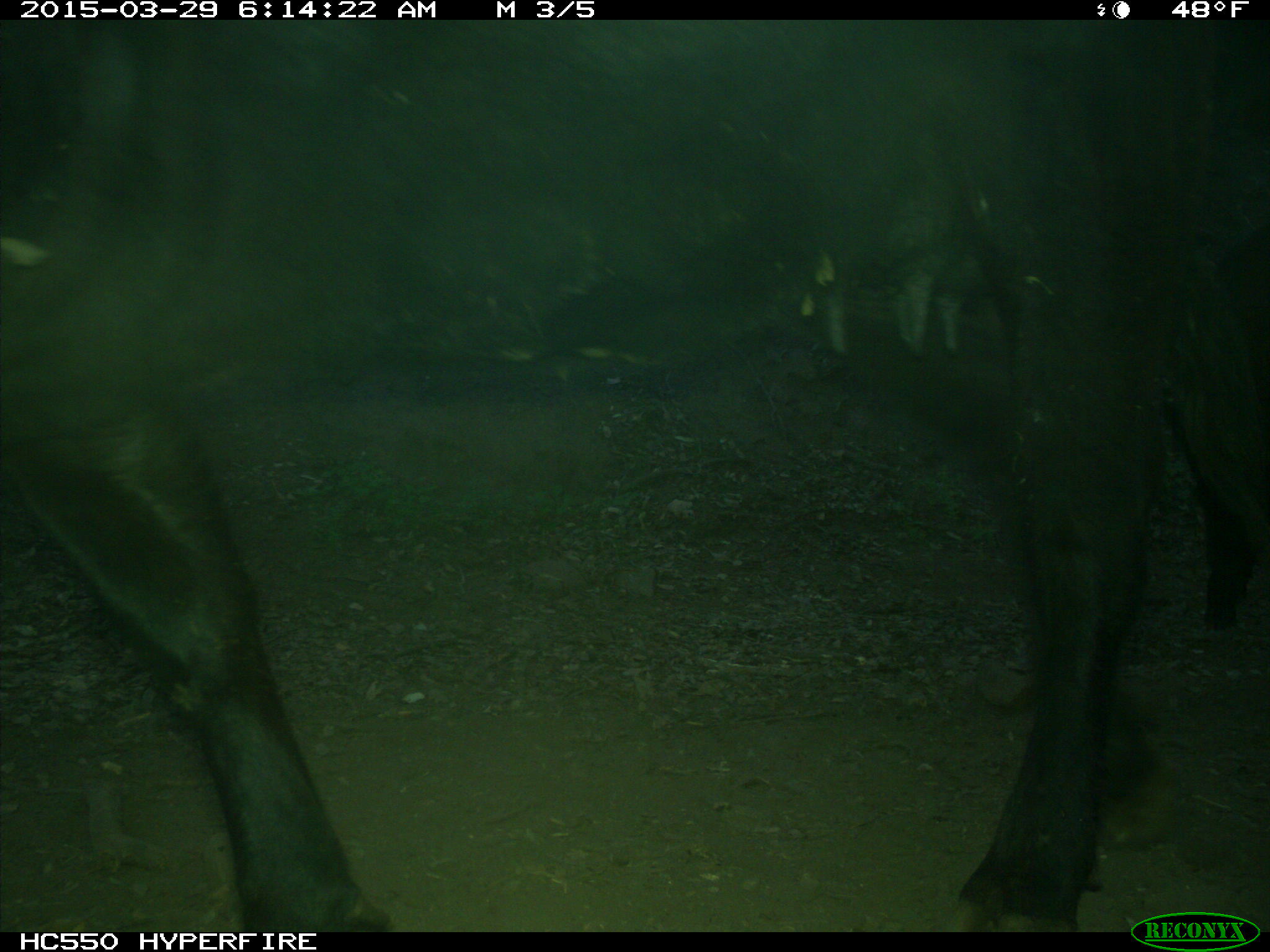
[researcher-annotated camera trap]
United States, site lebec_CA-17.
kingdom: Animalia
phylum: Chordata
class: Mammalia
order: Artiodactyla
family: Bovidae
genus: Bos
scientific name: Bos taurus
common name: domestic cow